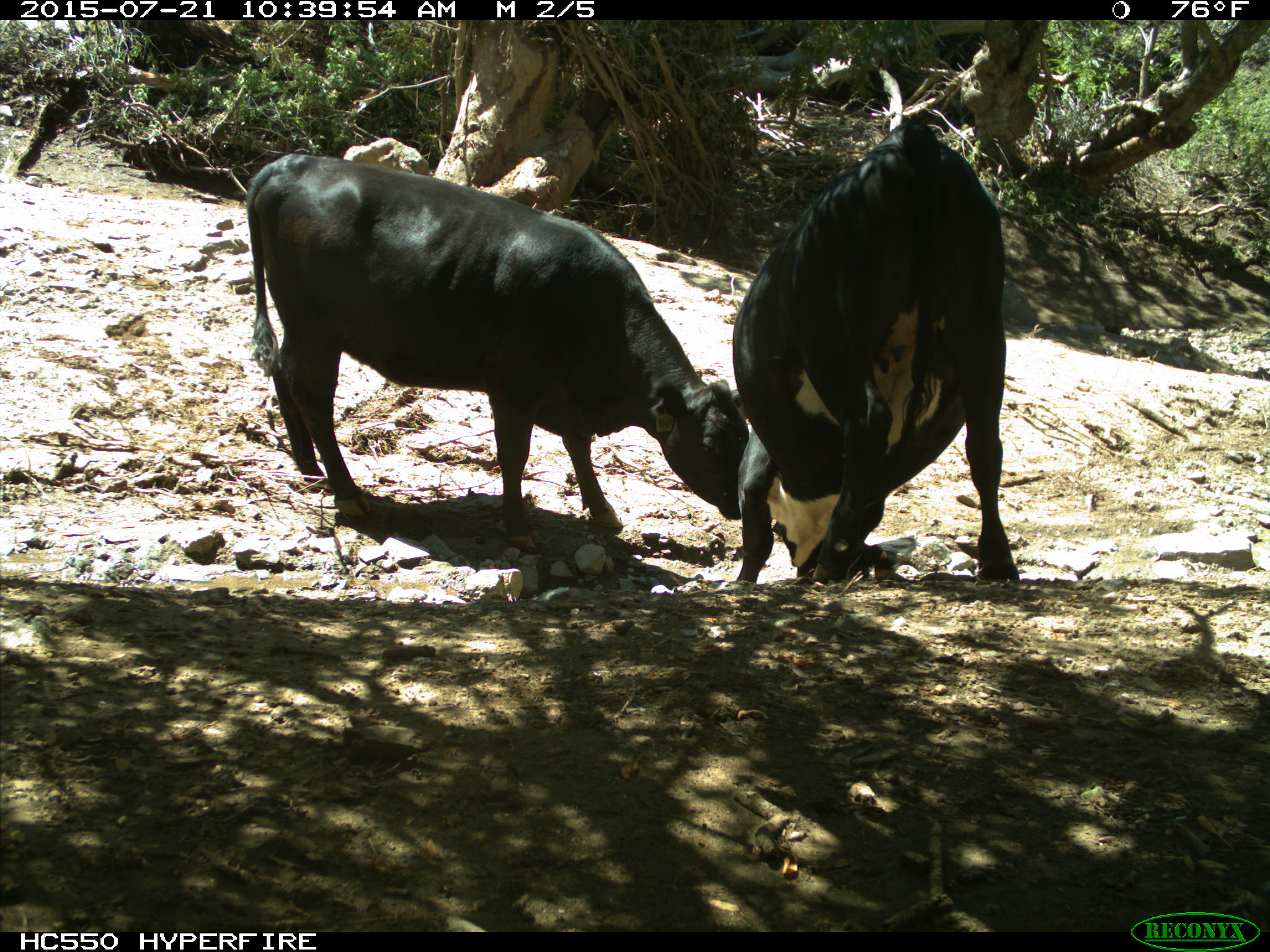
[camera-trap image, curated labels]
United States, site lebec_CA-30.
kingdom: Animalia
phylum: Chordata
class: Mammalia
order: Artiodactyla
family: Bovidae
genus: Bos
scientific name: Bos taurus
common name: domestic cow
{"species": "Bos taurus (domestic cow)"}